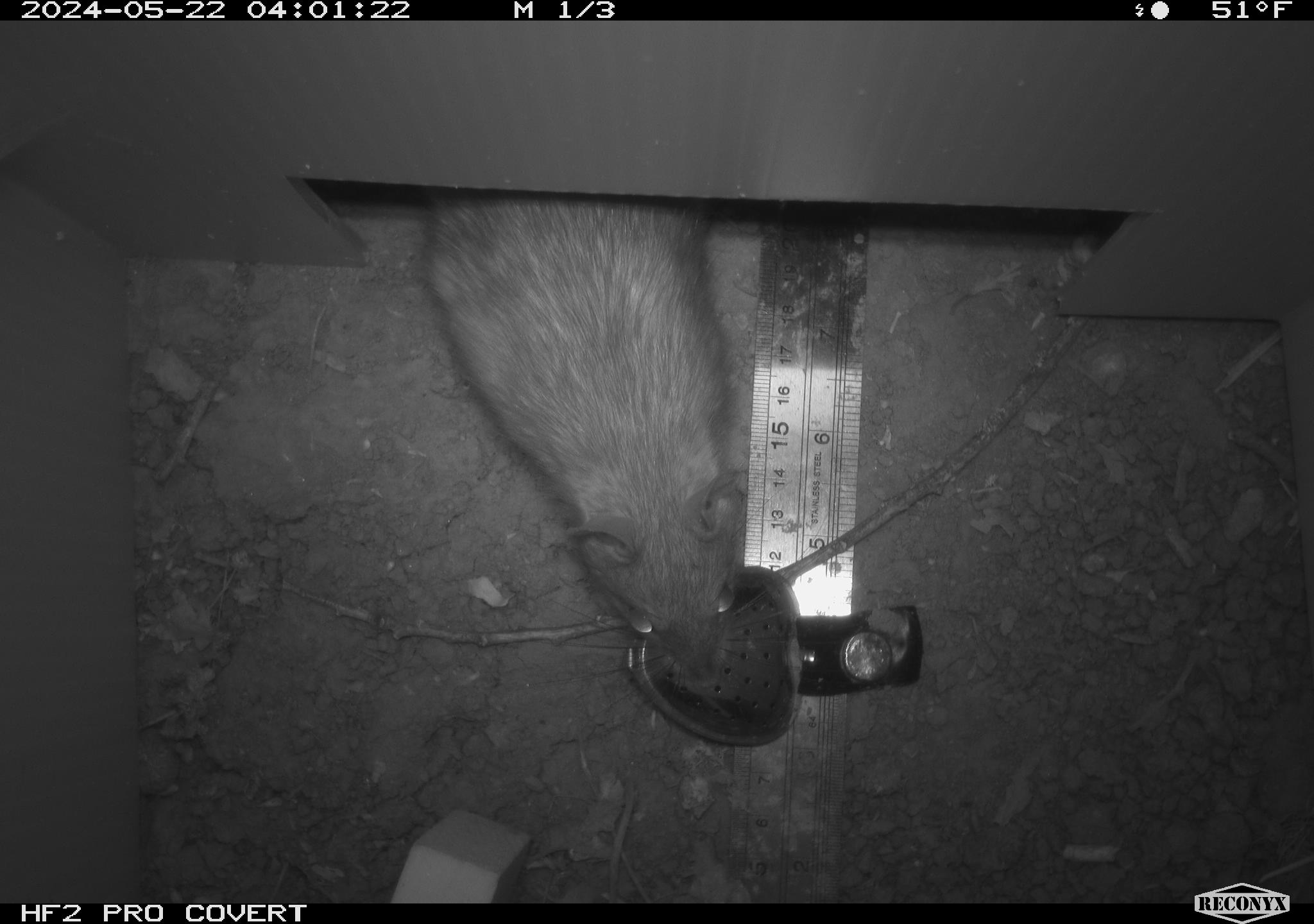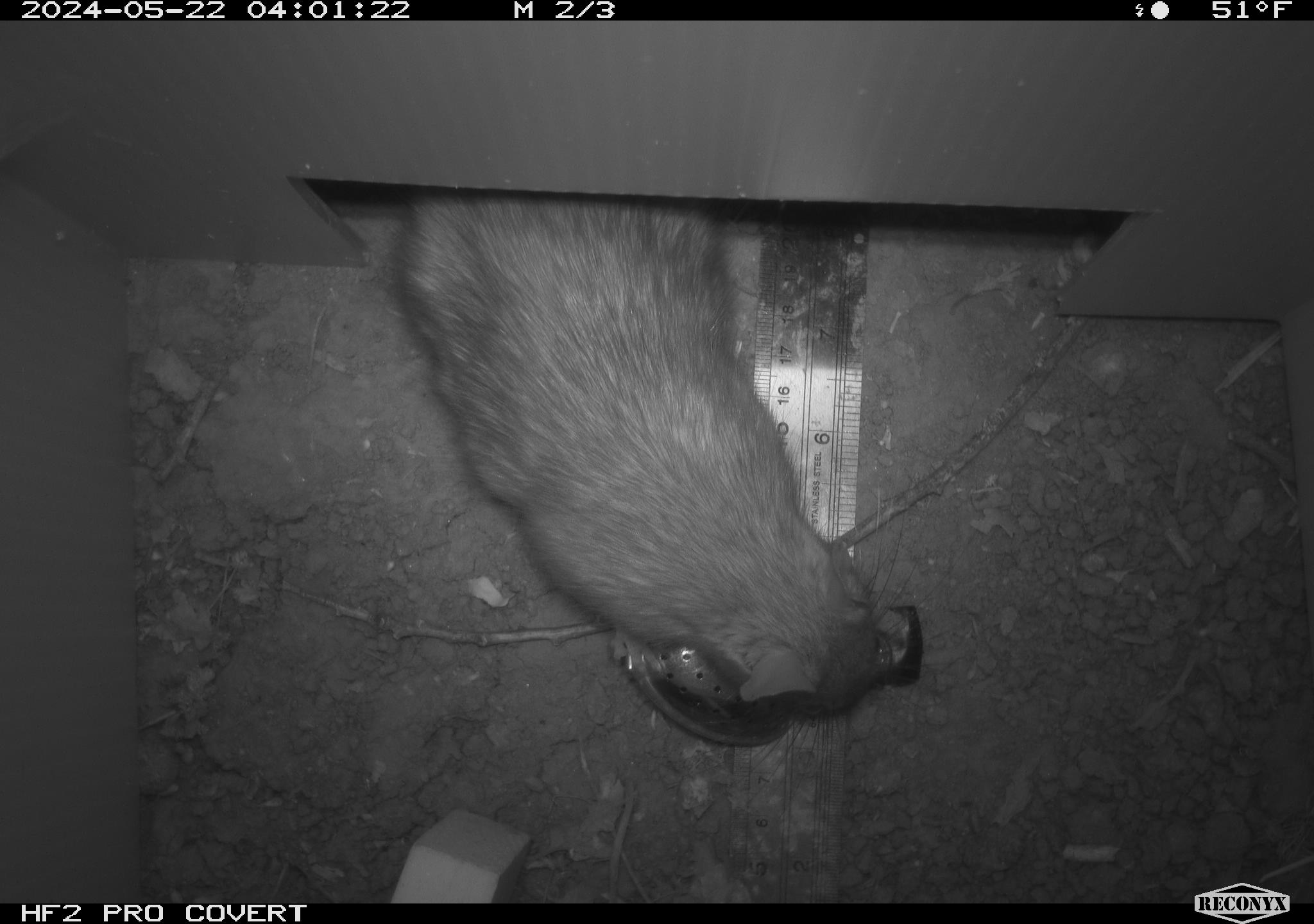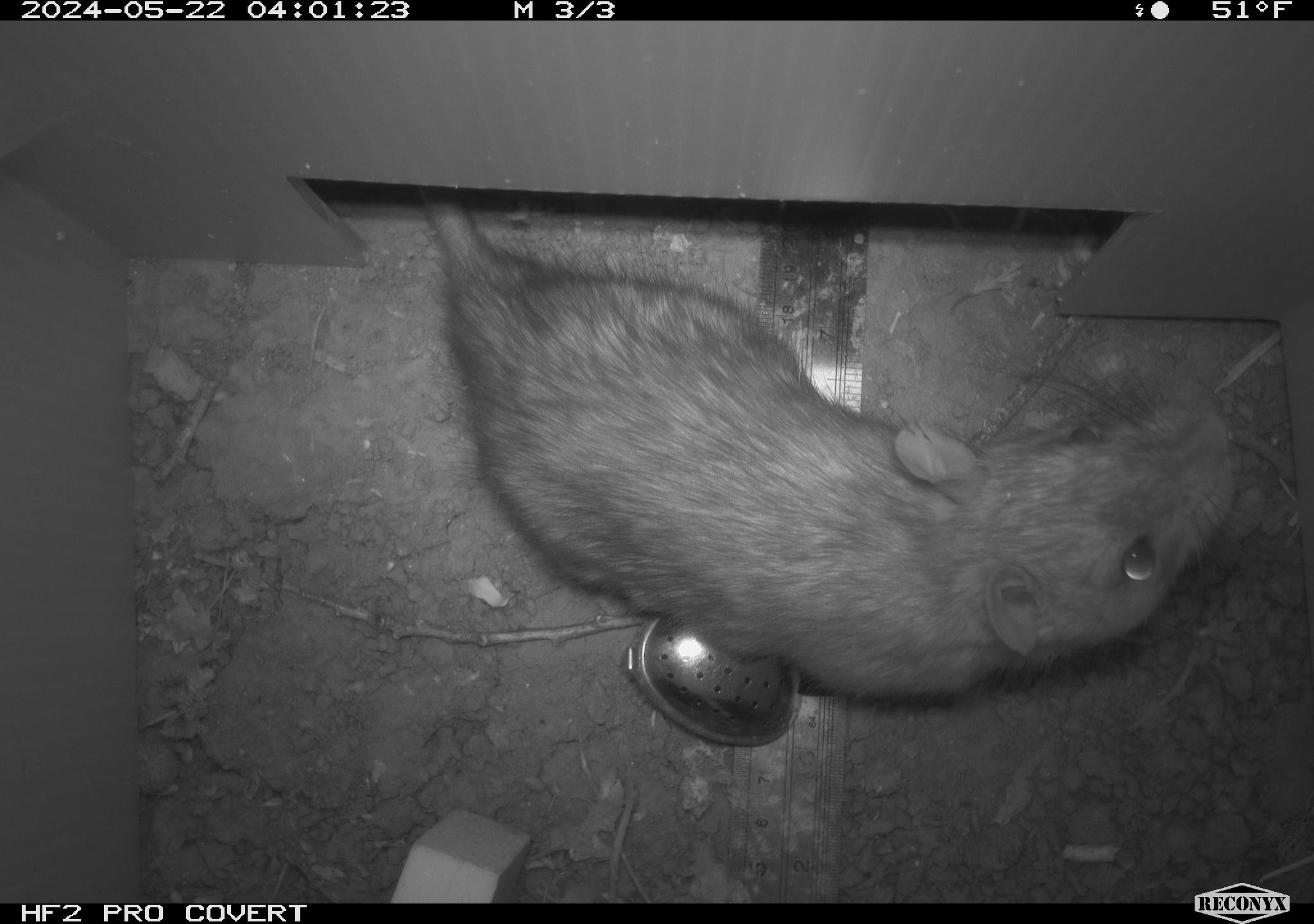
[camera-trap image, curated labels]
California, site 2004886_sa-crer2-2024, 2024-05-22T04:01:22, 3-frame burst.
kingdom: Animalia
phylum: Chordata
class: Mammalia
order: Rodentia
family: Muridae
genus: Rattus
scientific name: Rattus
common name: rat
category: rattus species